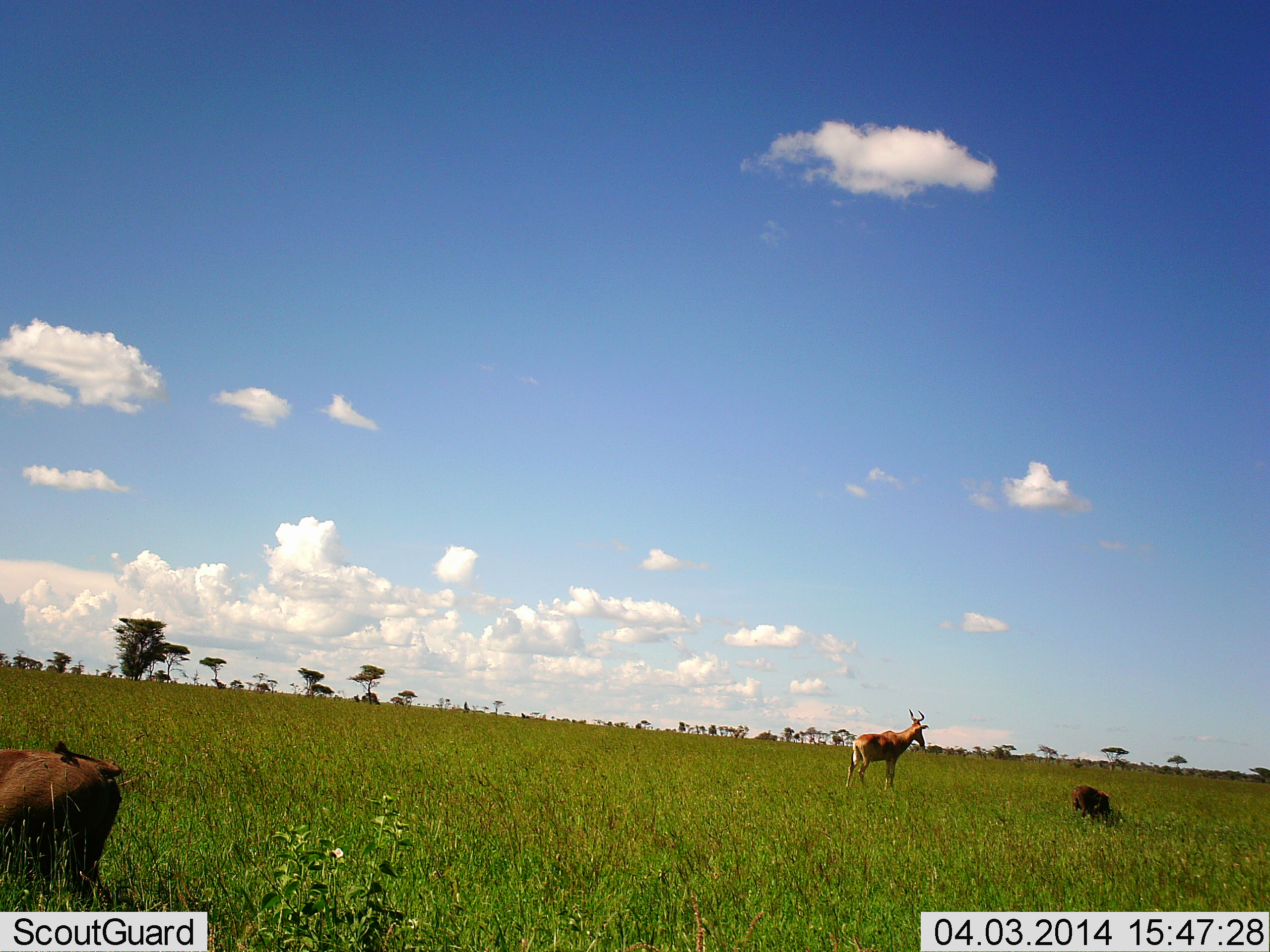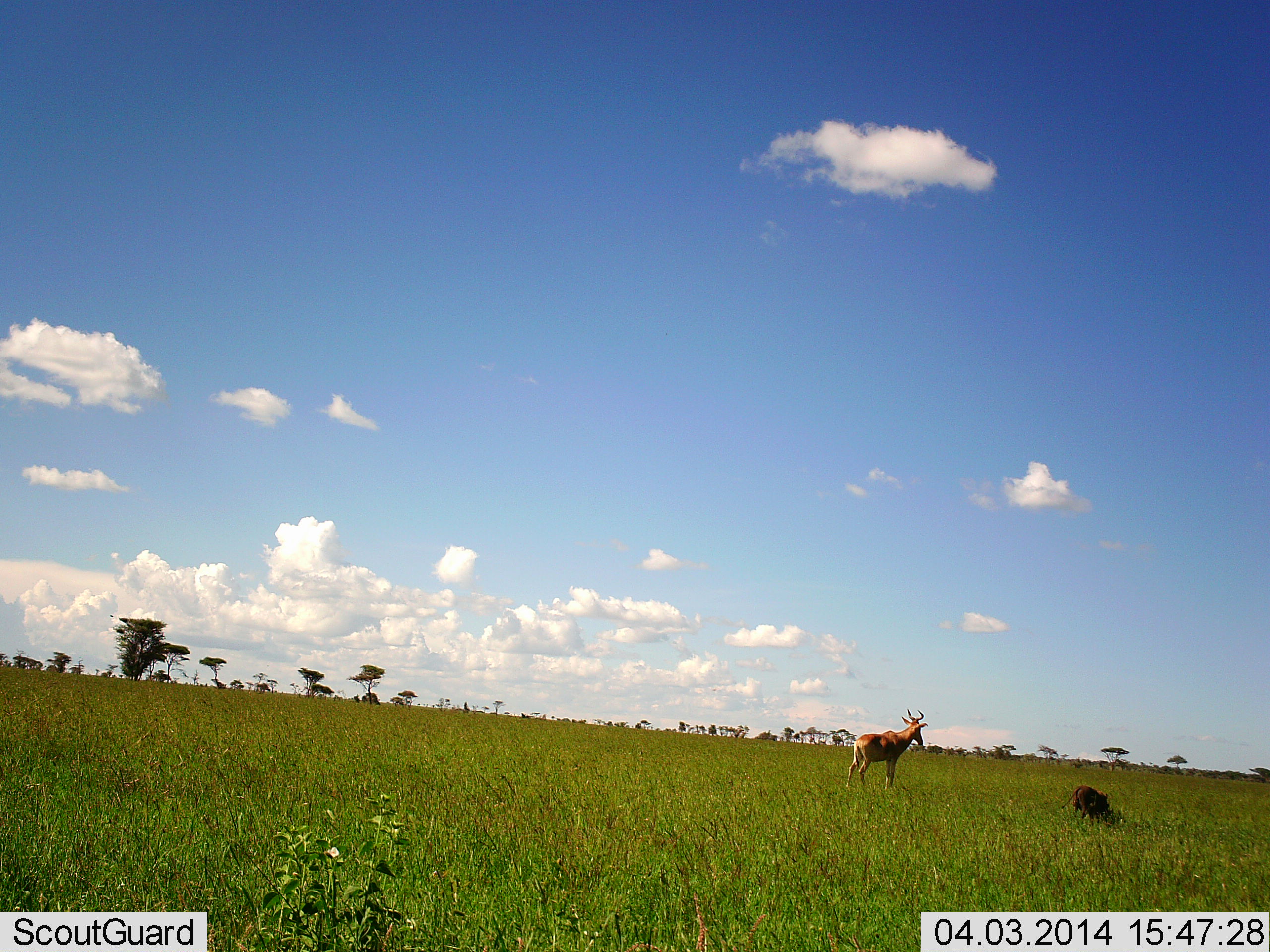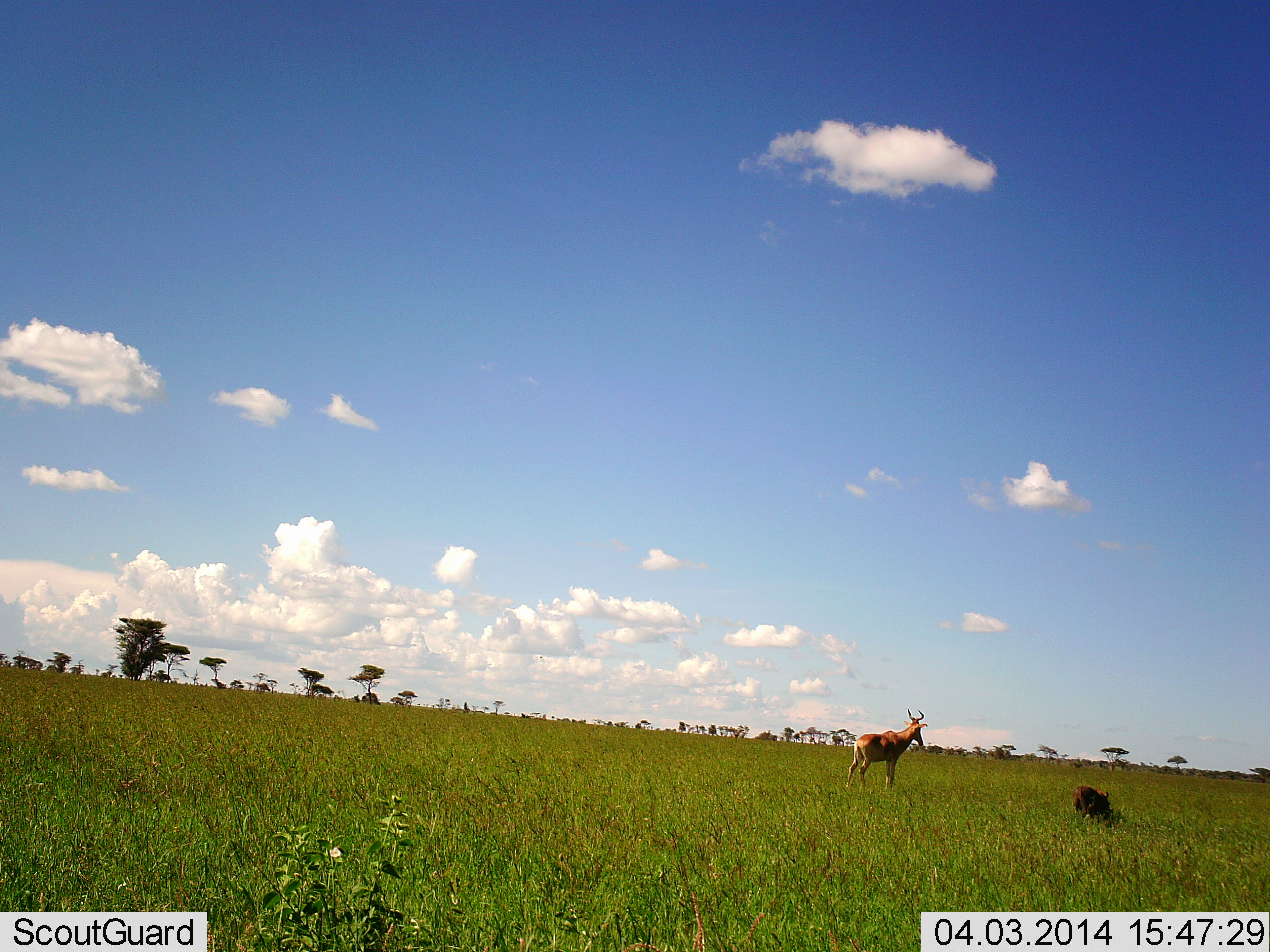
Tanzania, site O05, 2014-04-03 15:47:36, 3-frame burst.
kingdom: Animalia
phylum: Chordata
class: Mammalia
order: Artiodactyla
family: Bovidae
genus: Alcelaphus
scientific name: Alcelaphus buselaphus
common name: hartebeest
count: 1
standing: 100%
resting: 5%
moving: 11%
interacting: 0%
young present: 5%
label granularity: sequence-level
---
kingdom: Animalia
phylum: Chordata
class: Mammalia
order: Artiodactyla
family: Suidae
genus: Phacochoerus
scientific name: Phacochoerus africanus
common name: warthog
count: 2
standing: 25%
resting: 0%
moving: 67%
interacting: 0%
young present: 0%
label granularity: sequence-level